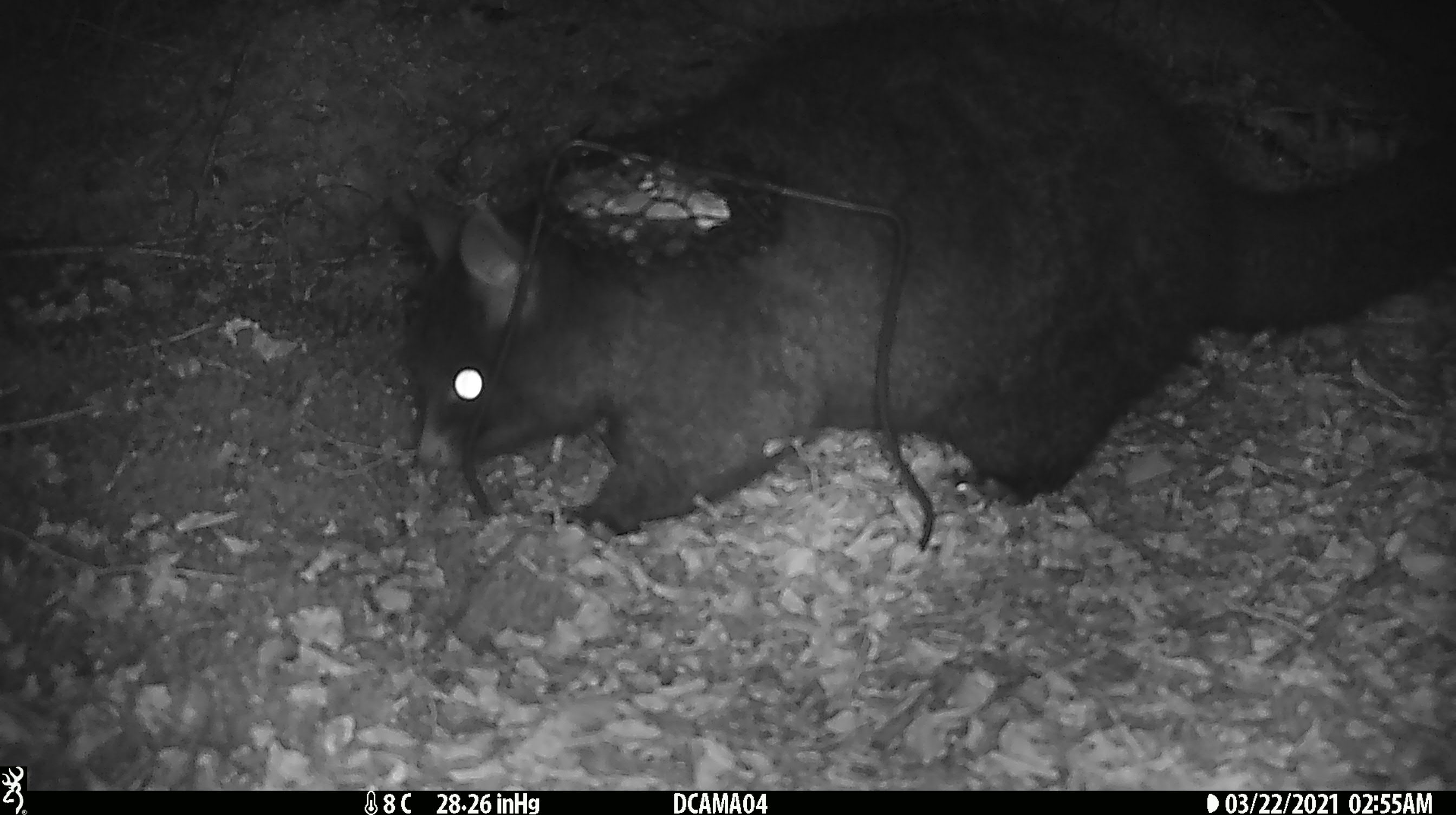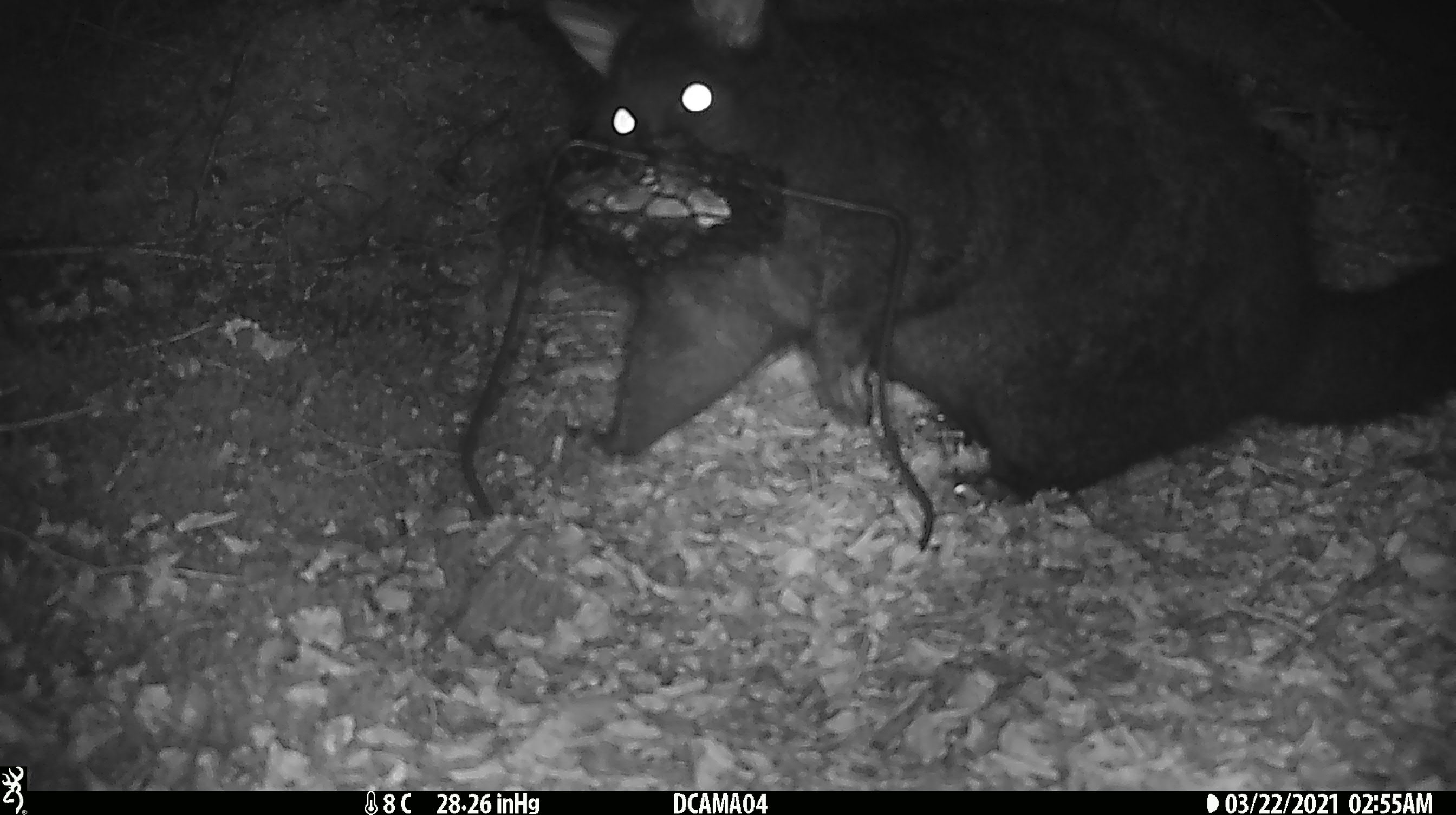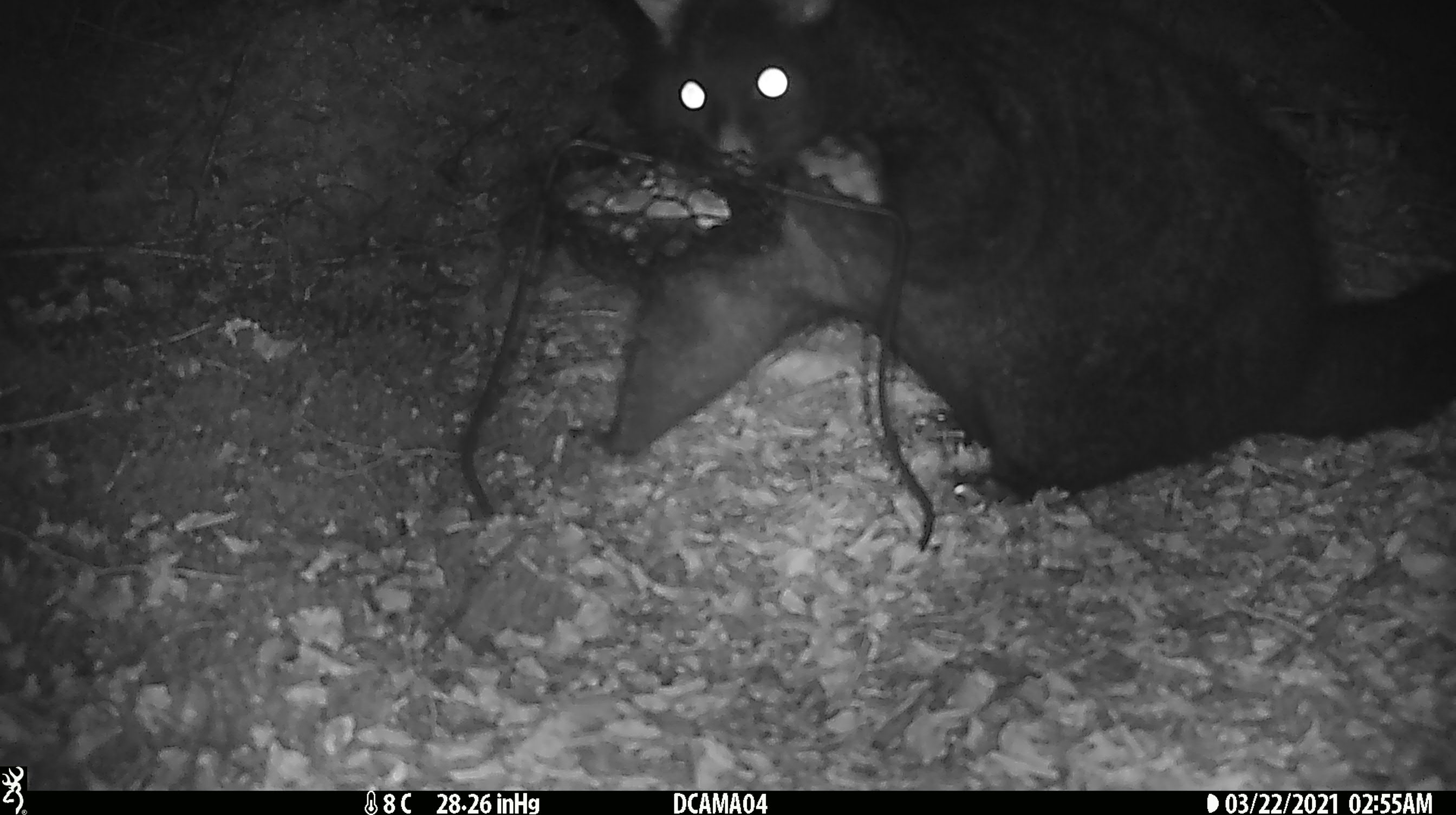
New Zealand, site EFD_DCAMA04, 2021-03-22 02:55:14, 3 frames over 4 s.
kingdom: Animalia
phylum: Chordata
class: Mammalia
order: Diprotodontia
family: Phalangeridae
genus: Trichosurus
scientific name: Trichosurus vulpecula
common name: common brushtail possum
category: possum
Possum (common brushtail possum) (Trichosurus vulpecula).